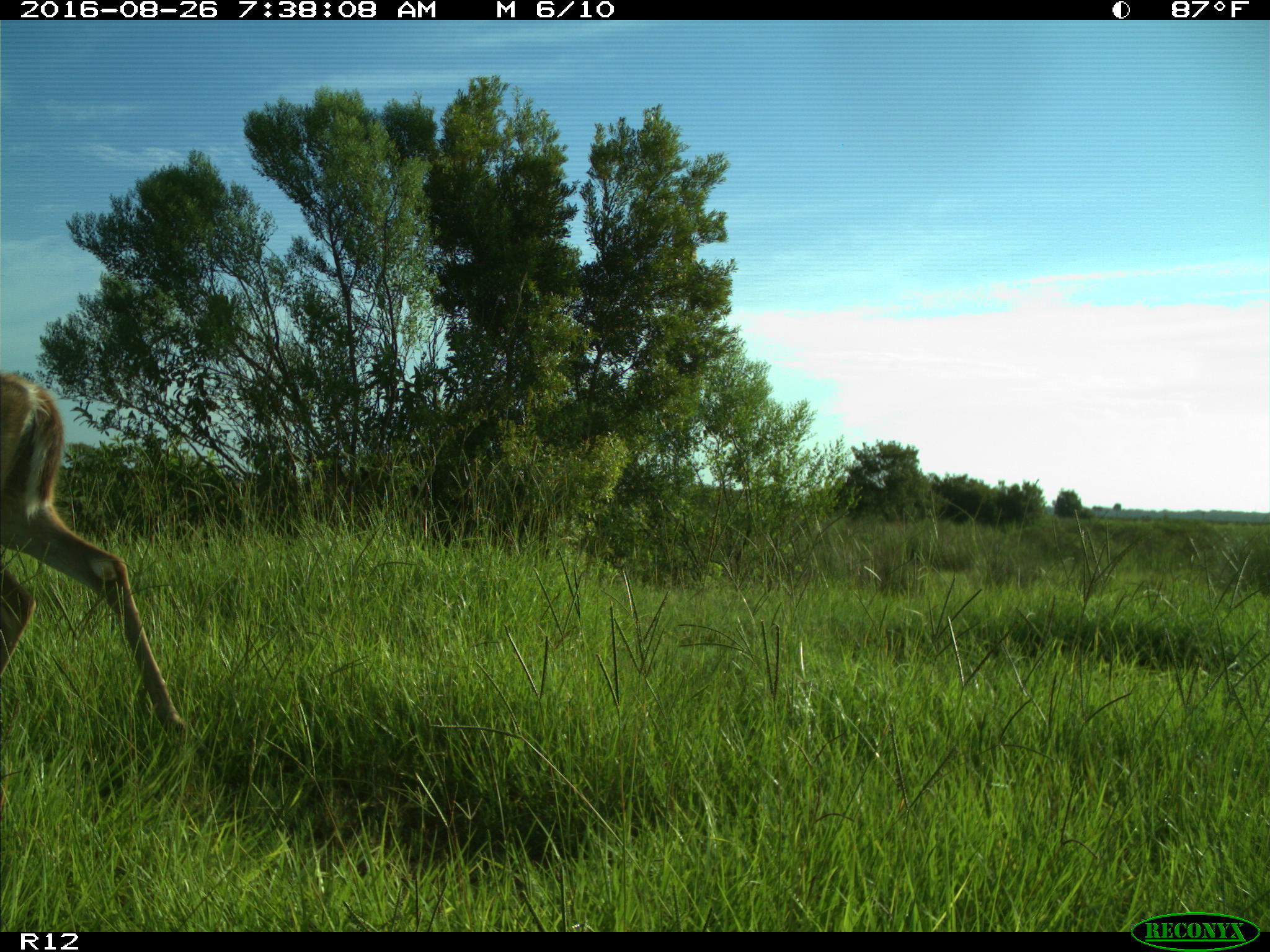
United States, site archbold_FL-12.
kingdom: Animalia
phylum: Chordata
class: Mammalia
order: Artiodactyla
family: Cervidae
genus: Odocoileus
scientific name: Odocoileus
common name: deer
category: unidentified deer